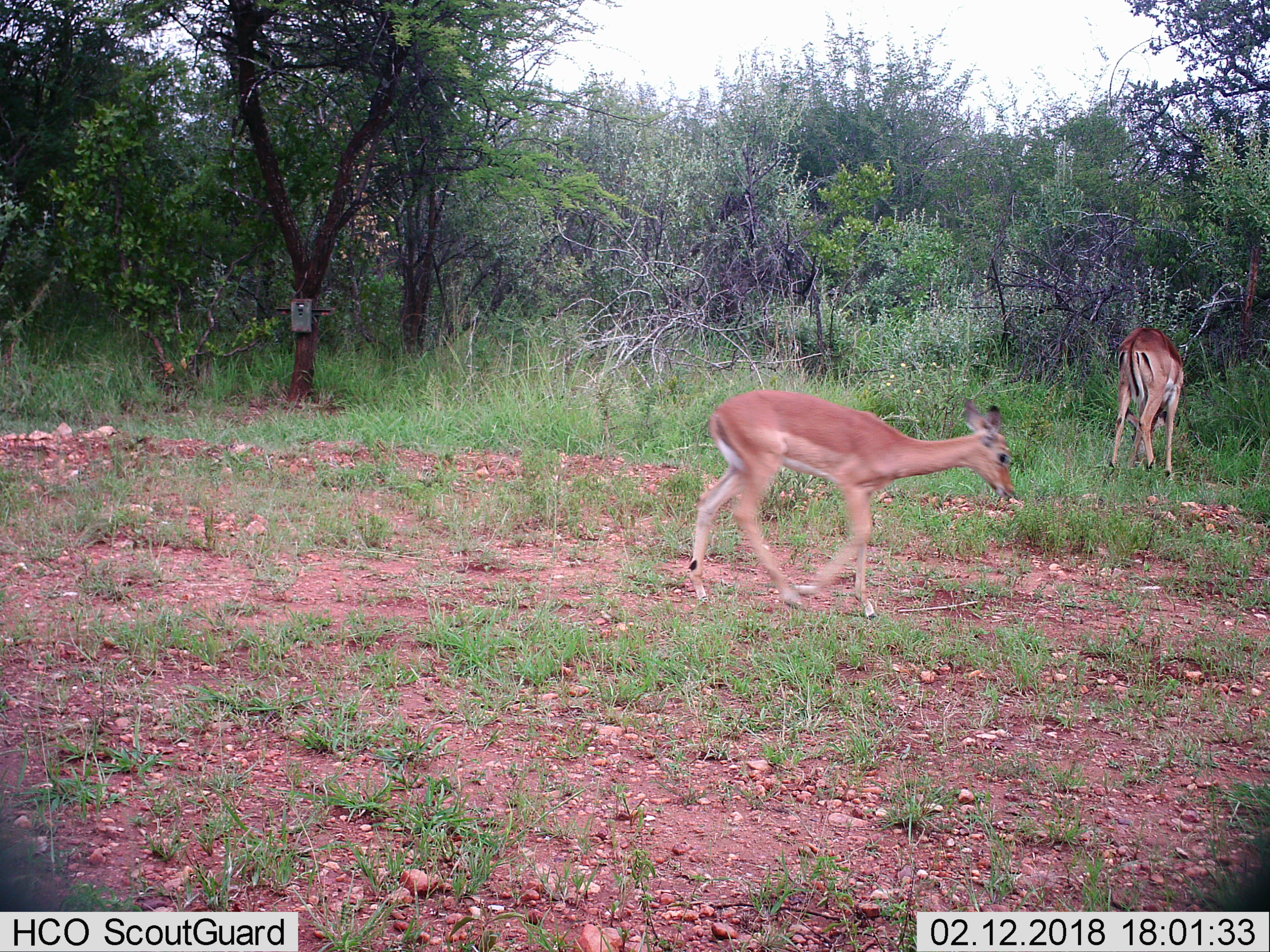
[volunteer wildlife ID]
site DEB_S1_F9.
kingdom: Animalia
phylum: Chordata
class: Mammalia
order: Artiodactyla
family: Bovidae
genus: Aepyceros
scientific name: Aepyceros melampus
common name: impala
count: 2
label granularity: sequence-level